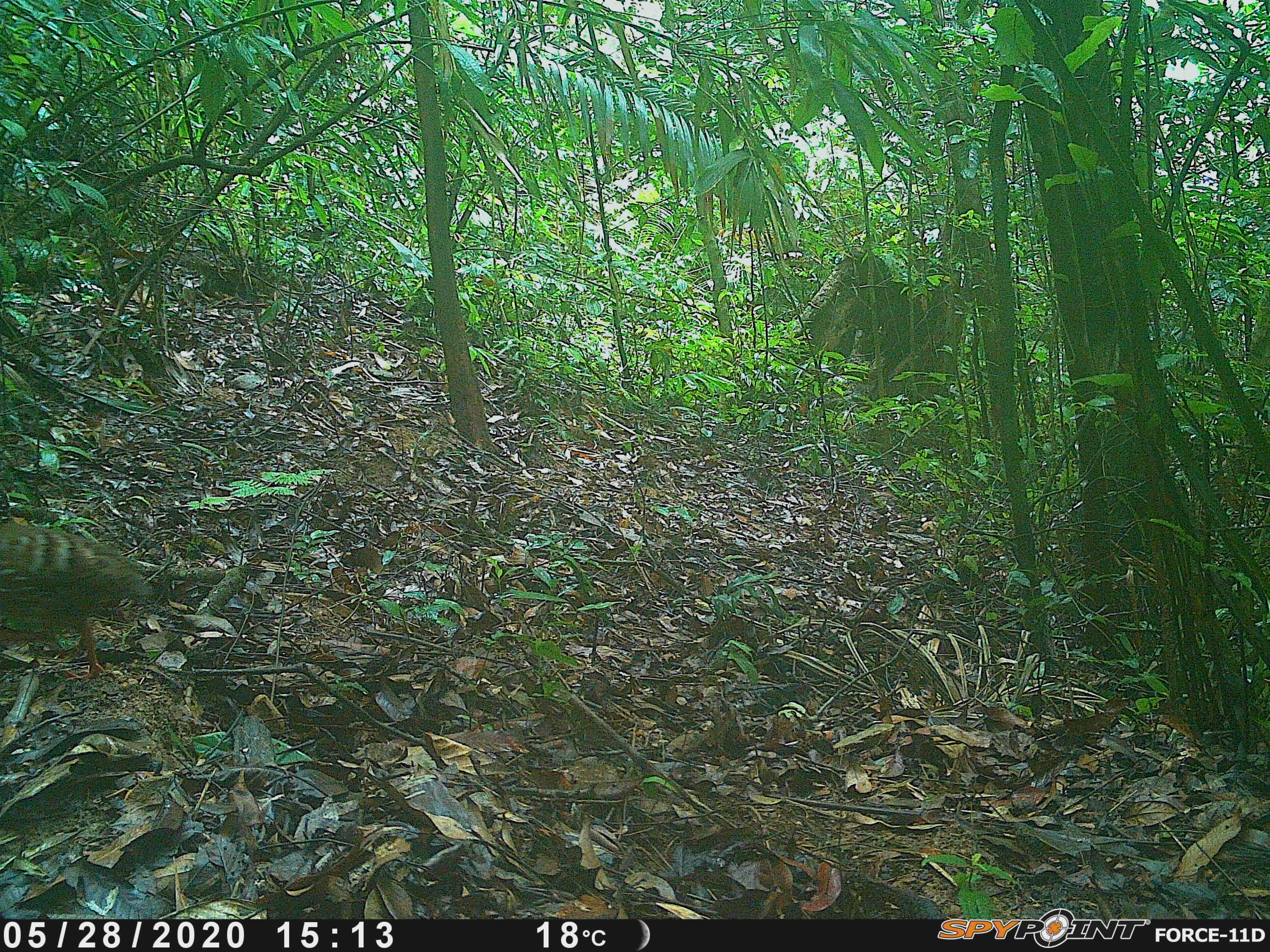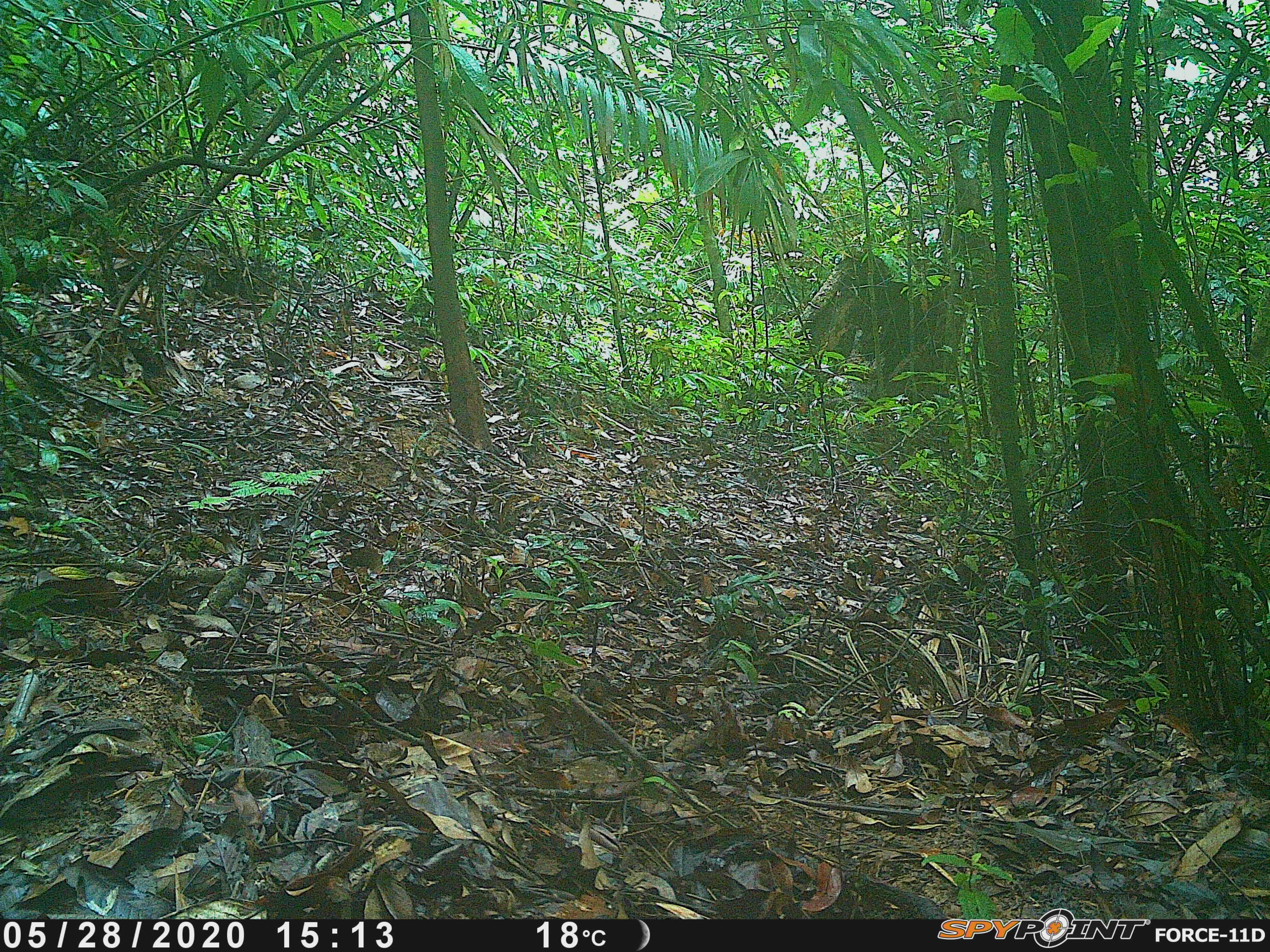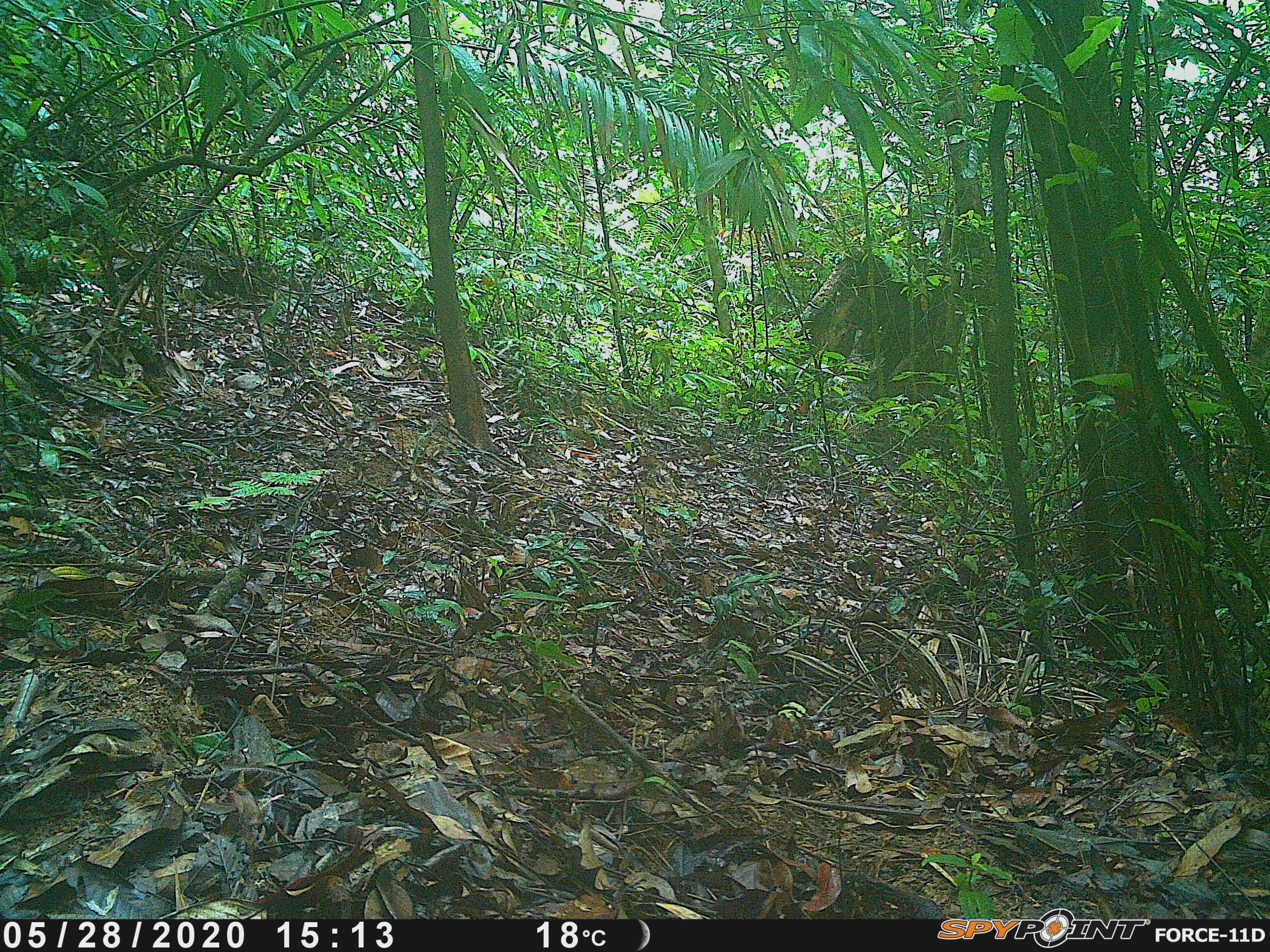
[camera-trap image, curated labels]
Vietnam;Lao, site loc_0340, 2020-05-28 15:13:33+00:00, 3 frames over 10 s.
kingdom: Animalia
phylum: Chordata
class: Aves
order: Galliformes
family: Phasianidae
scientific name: Phasianidae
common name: partridge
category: unidentified partridge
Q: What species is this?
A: Unidentified partridge (partridge) (Phasianidae).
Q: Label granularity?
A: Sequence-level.